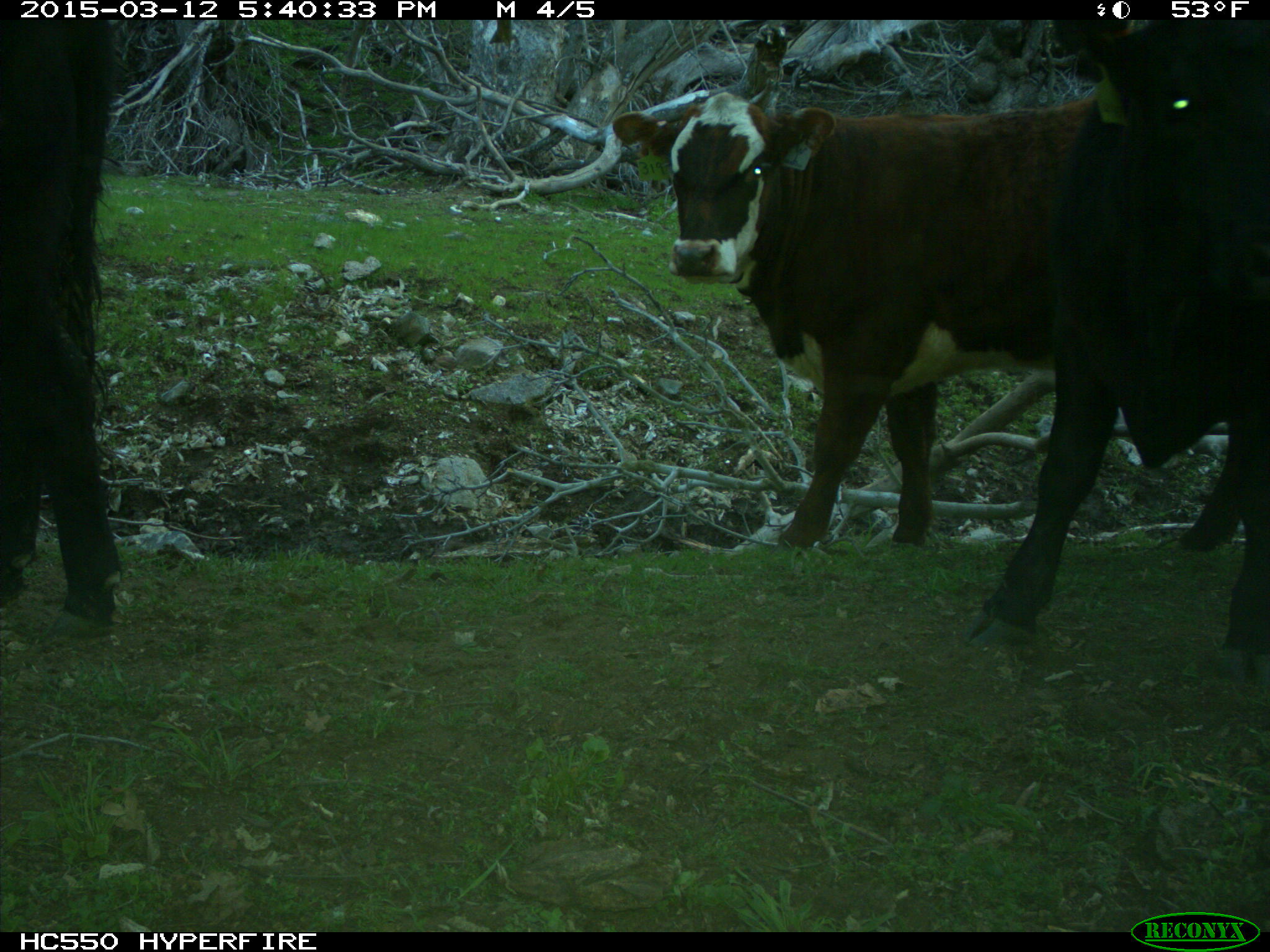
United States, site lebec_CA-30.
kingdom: Animalia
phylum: Chordata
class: Mammalia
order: Artiodactyla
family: Bovidae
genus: Bos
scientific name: Bos taurus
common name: domestic cow